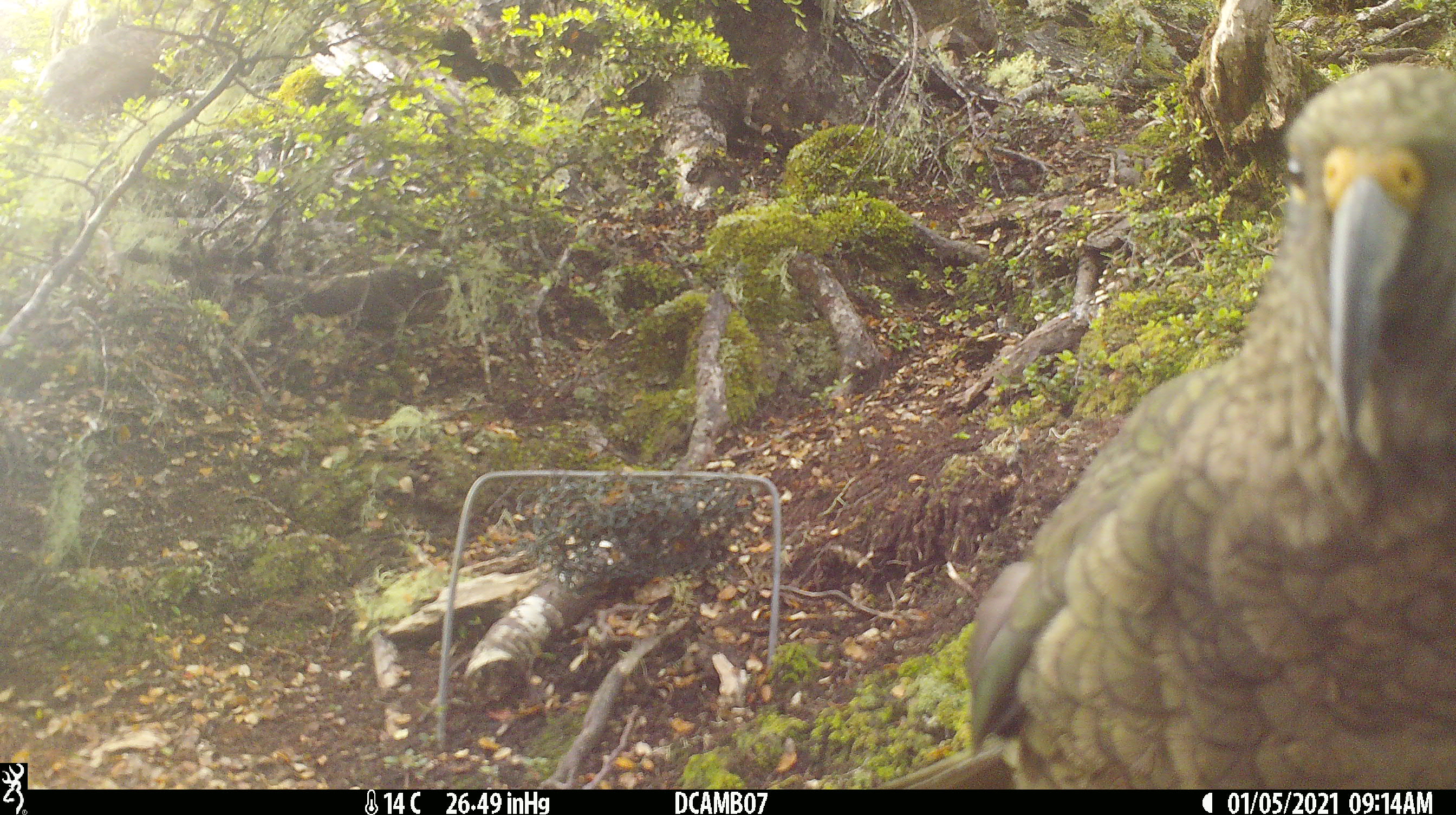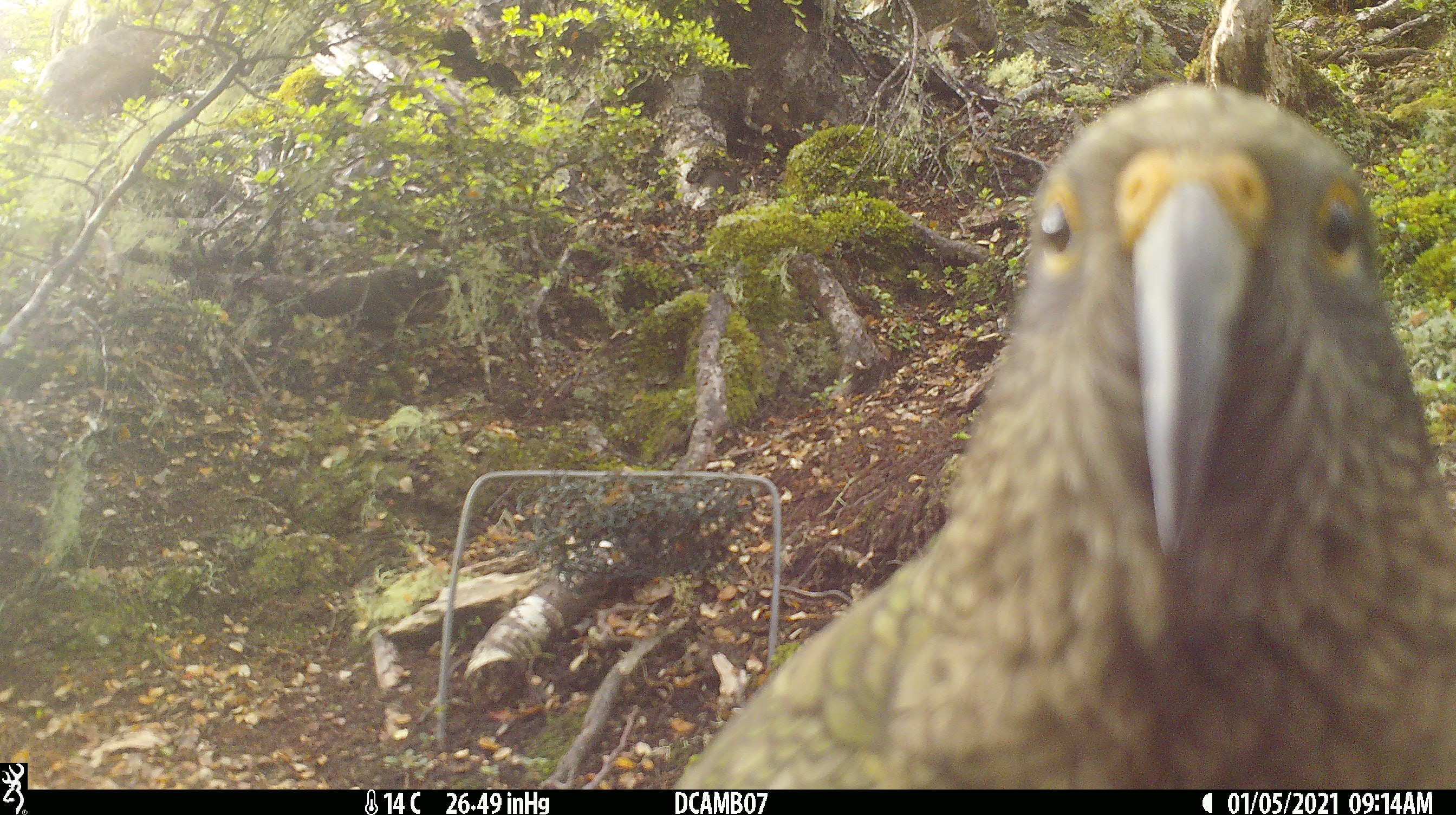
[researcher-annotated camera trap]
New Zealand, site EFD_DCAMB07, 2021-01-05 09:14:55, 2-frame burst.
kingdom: Animalia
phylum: Chordata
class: Aves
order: Psittaciformes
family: Strigopidae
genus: Nestor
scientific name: Nestor notabilis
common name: kea